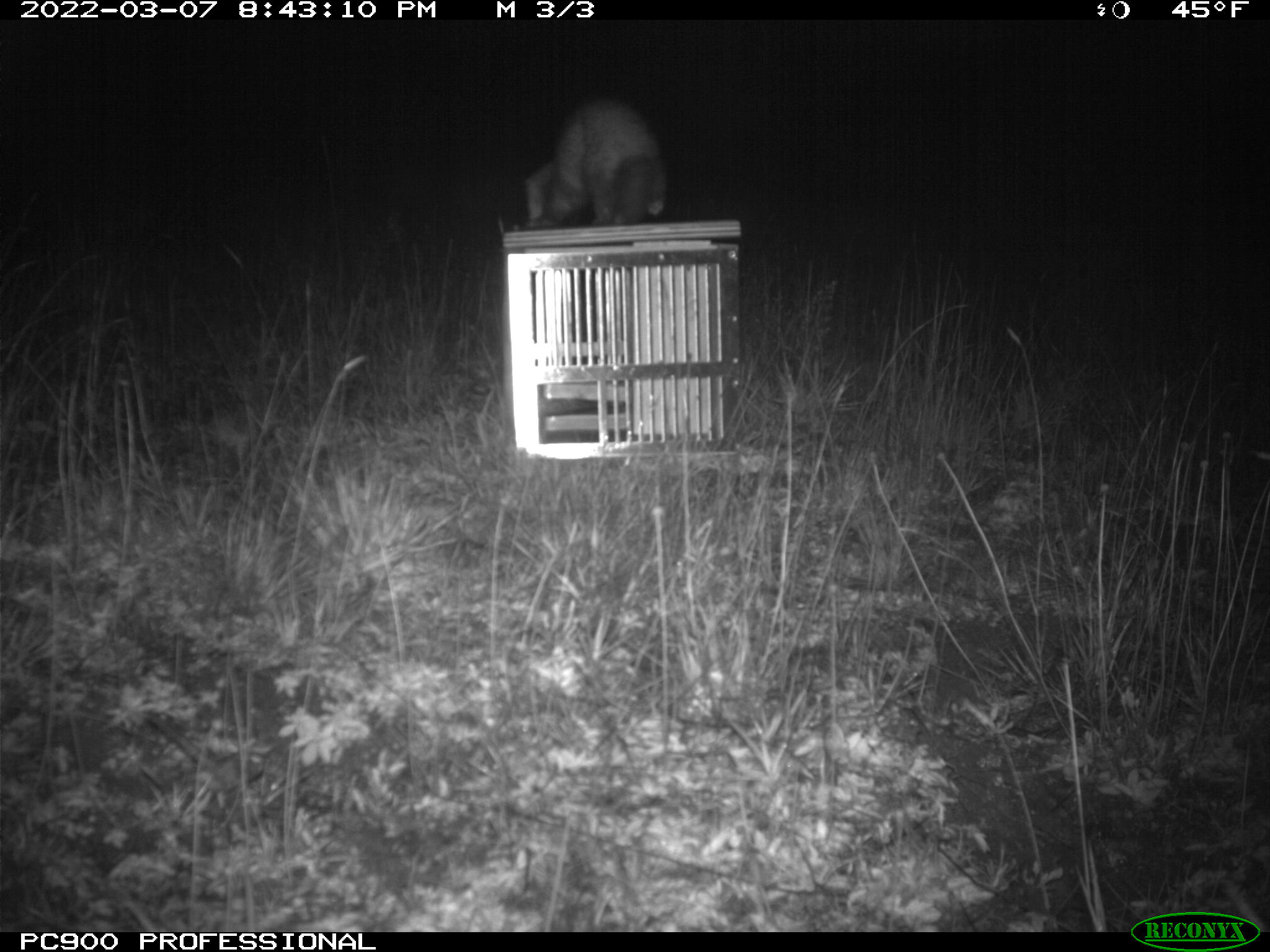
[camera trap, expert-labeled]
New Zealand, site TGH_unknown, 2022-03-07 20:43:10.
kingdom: Animalia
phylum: Chordata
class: Mammalia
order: Carnivora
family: Mustelidae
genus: Mustela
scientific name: Mustela furo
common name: ferret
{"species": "ferret (Mustela furo)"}